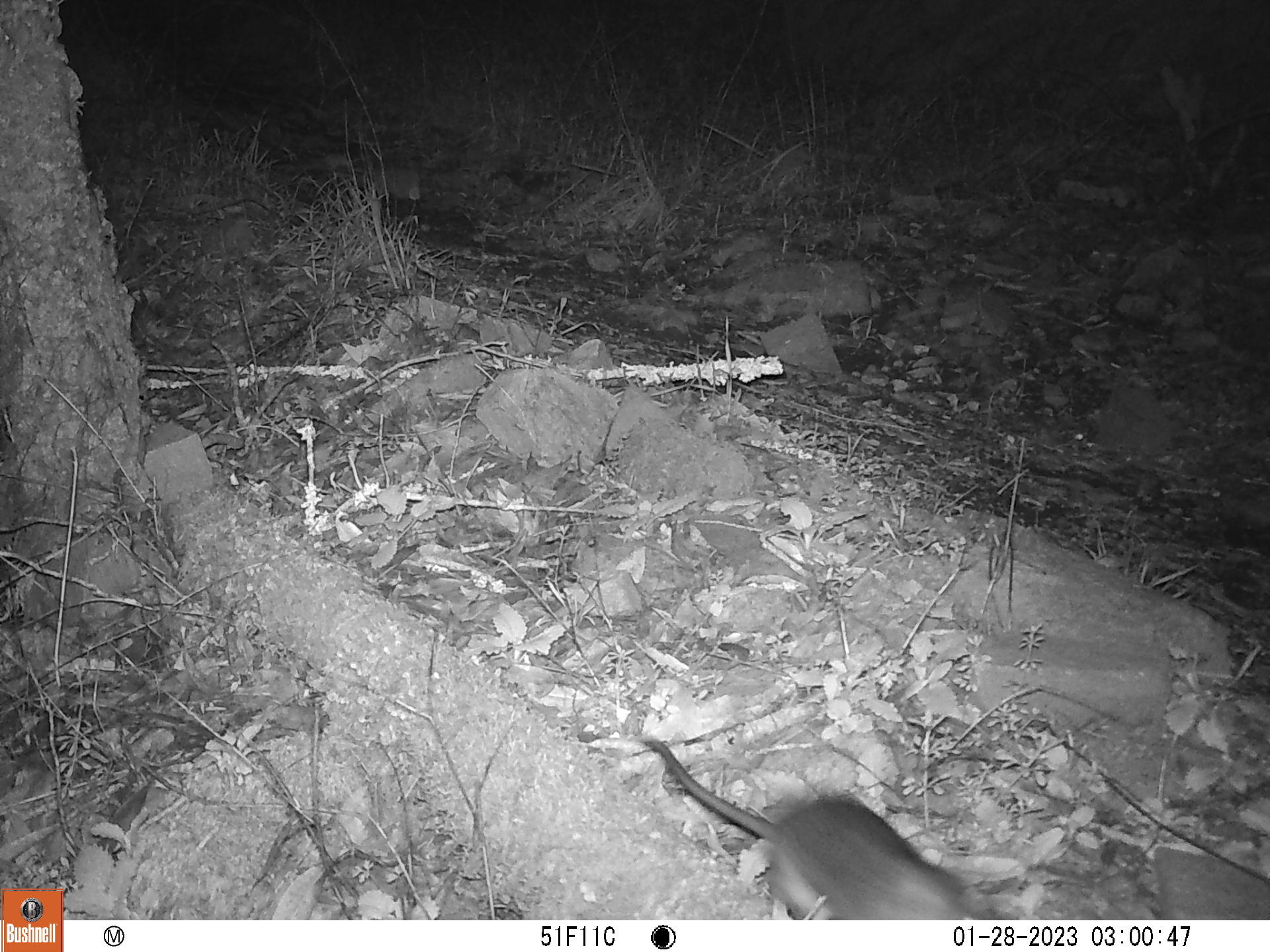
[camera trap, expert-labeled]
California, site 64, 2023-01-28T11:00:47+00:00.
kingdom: Animalia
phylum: Chordata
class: Mammalia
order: Rodentia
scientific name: Rodentia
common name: mouse or rat